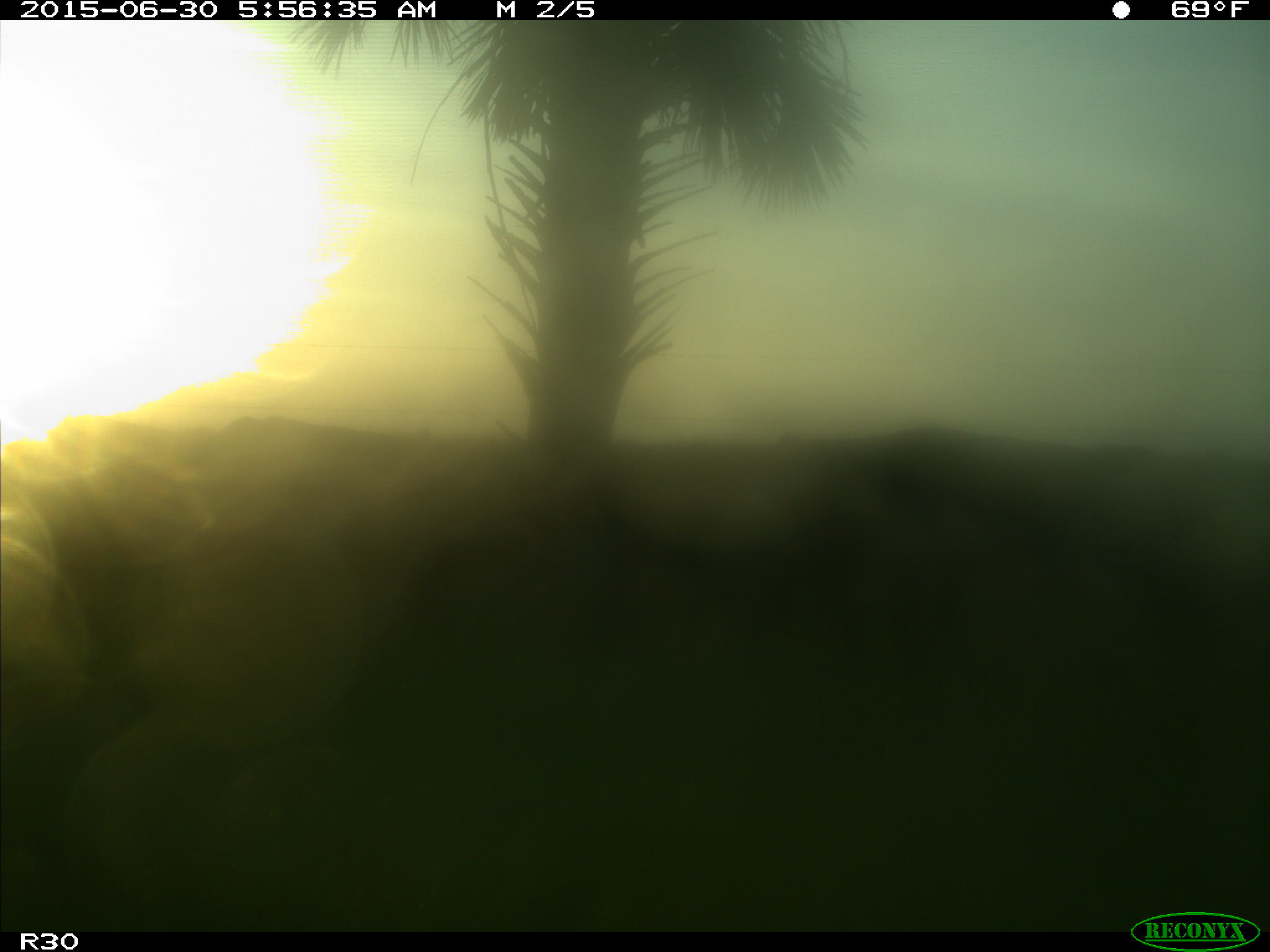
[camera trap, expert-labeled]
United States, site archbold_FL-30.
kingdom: Animalia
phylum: Chordata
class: Mammalia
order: Artiodactyla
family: Bovidae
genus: Bos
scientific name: Bos taurus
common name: domestic cow